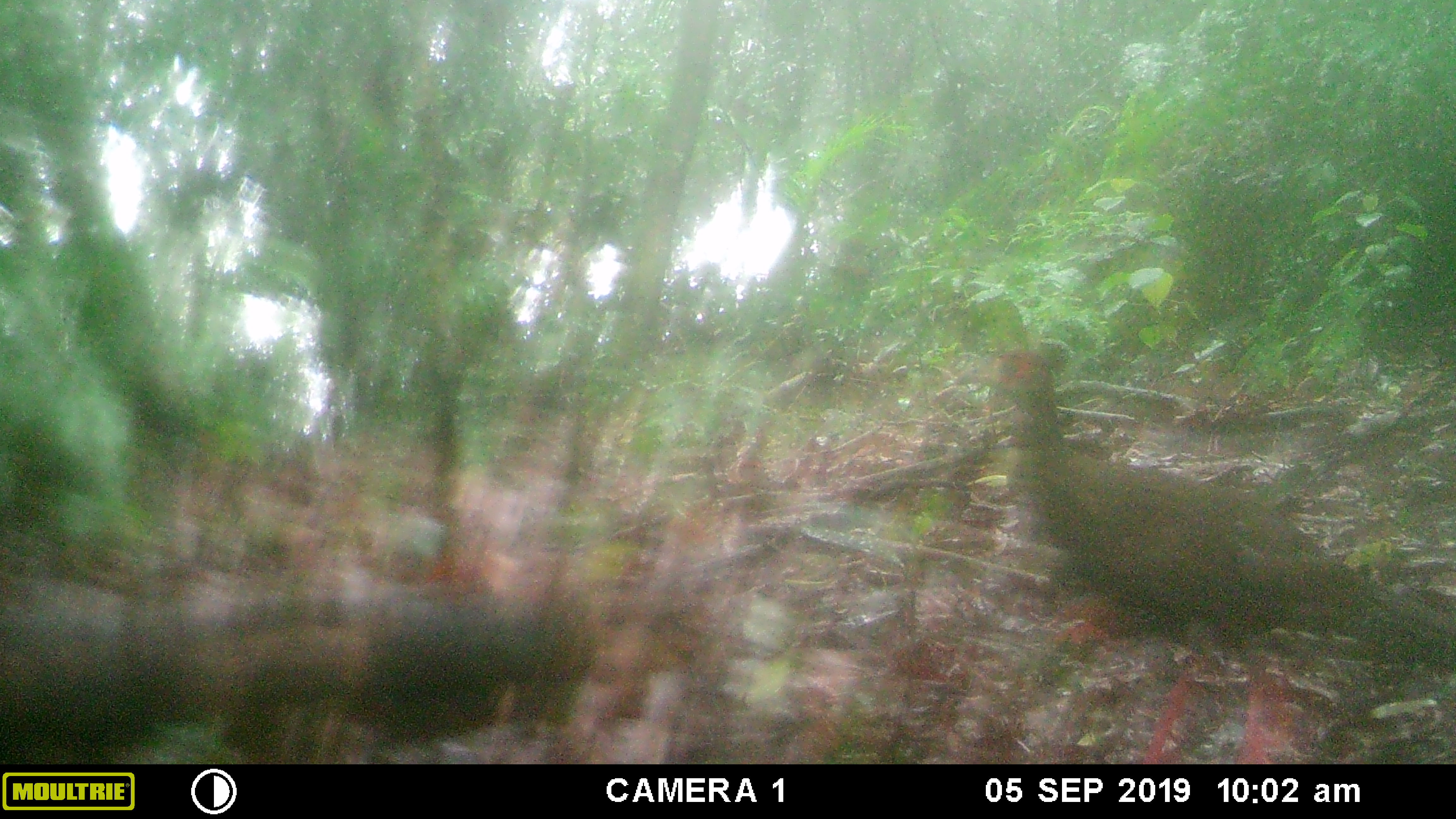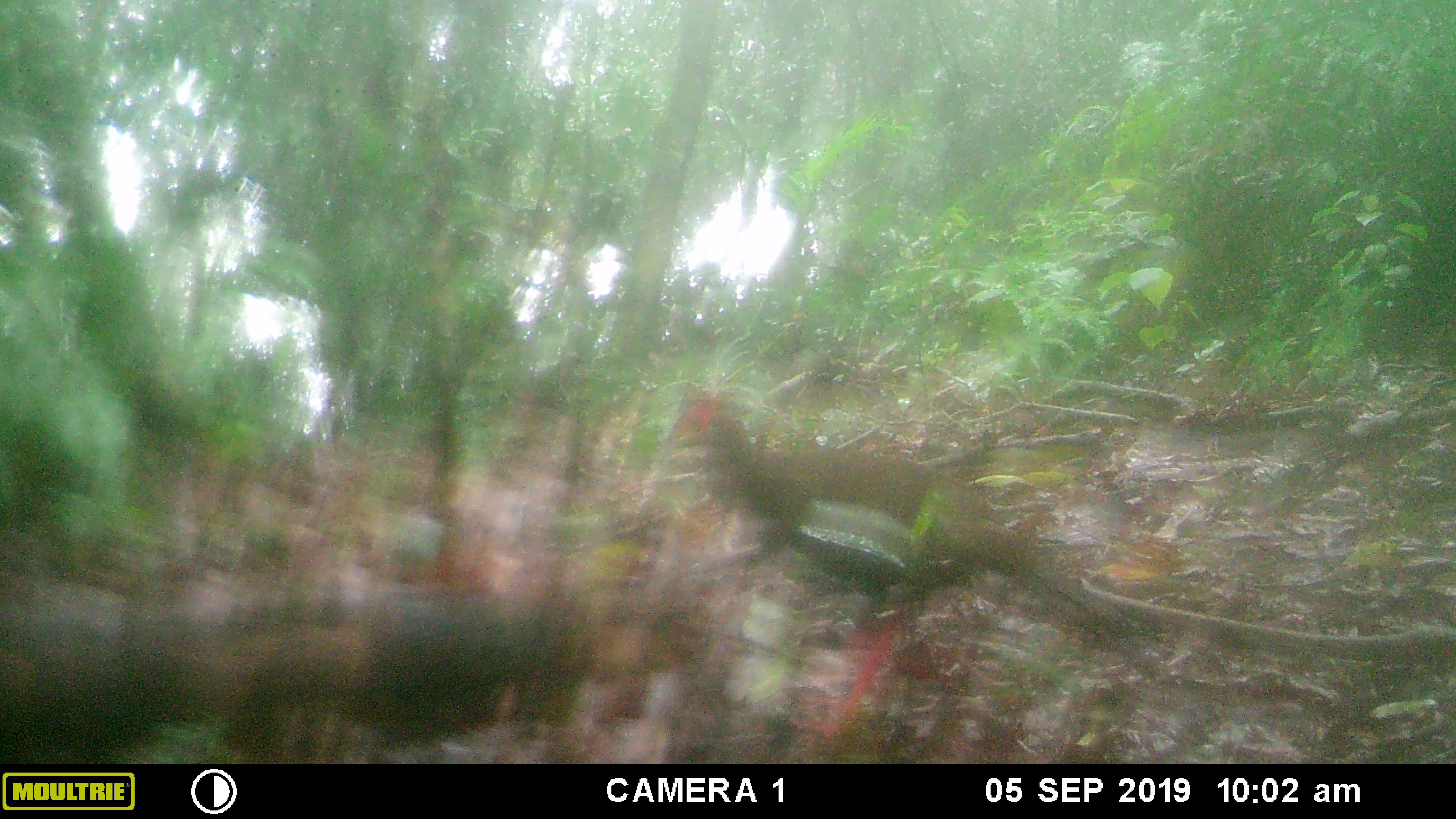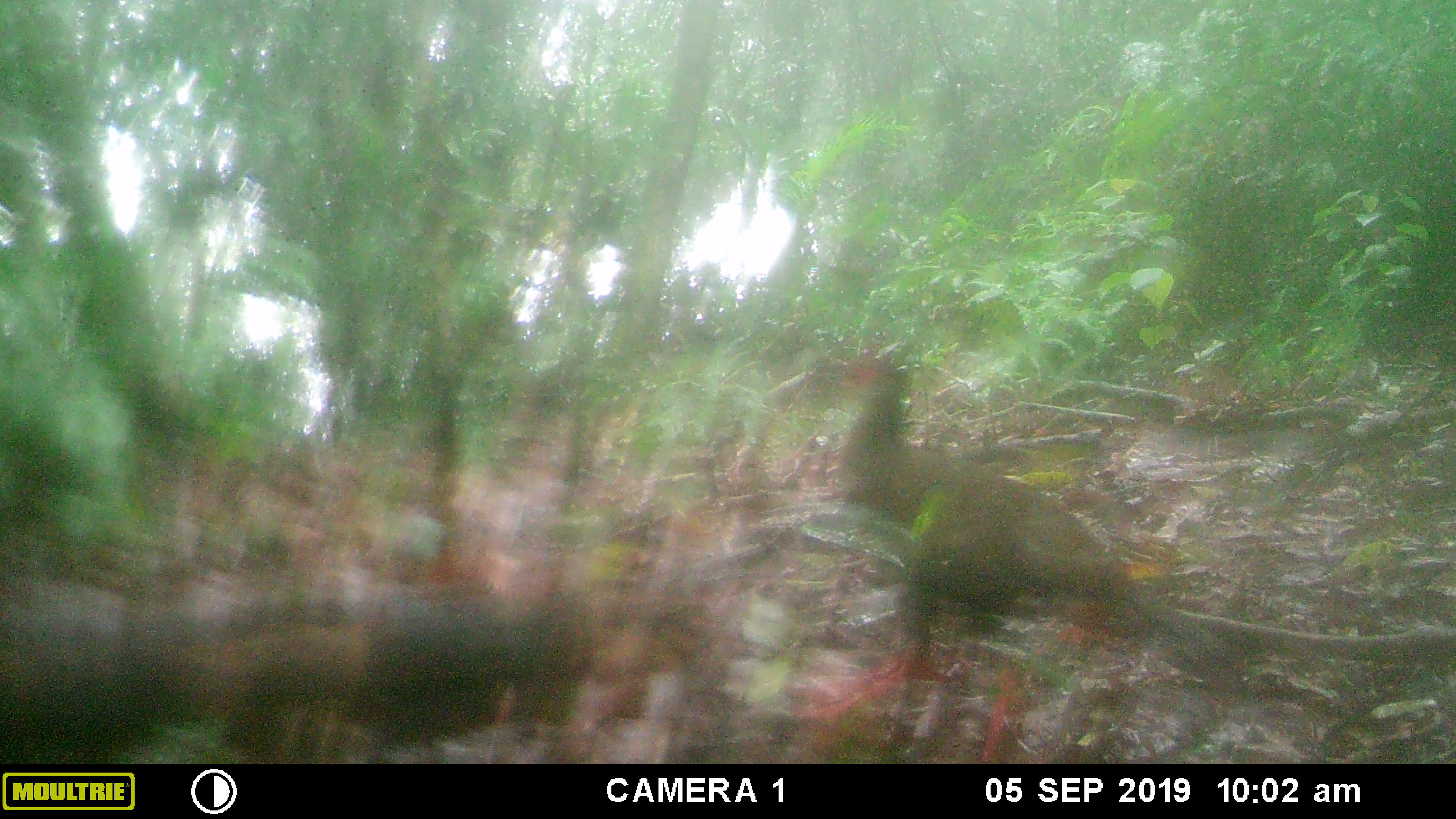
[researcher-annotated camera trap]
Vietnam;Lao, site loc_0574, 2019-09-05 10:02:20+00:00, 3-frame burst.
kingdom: Animalia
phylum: Chordata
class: Aves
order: Galliformes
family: Phasianidae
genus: Lophura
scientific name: Lophura nycthemera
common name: silver pheasant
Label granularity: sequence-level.